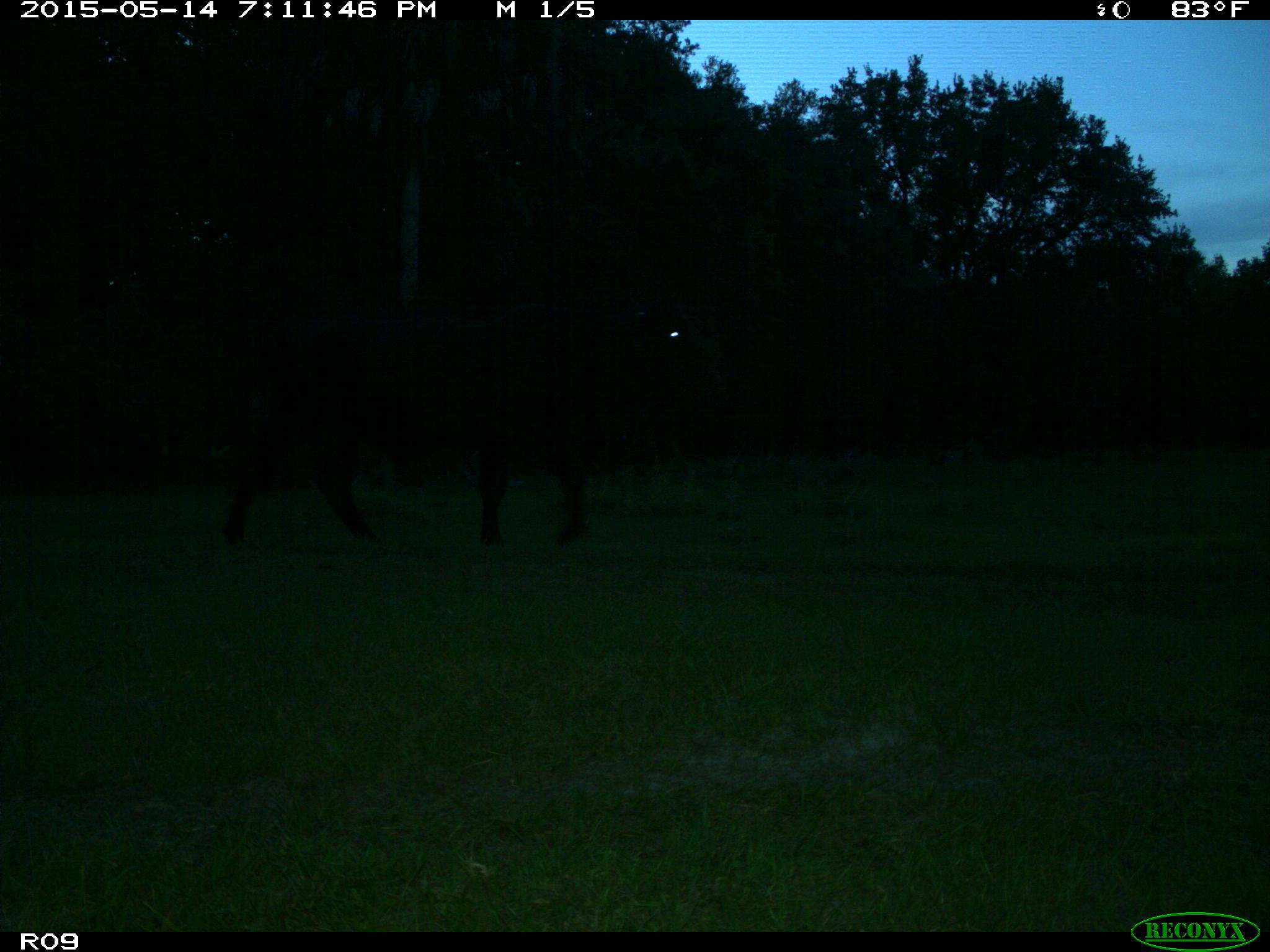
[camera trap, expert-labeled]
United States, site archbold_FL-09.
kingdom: Animalia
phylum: Chordata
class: Mammalia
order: Artiodactyla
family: Bovidae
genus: Bos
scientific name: Bos taurus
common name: domestic cow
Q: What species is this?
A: Bos taurus (domestic cow).